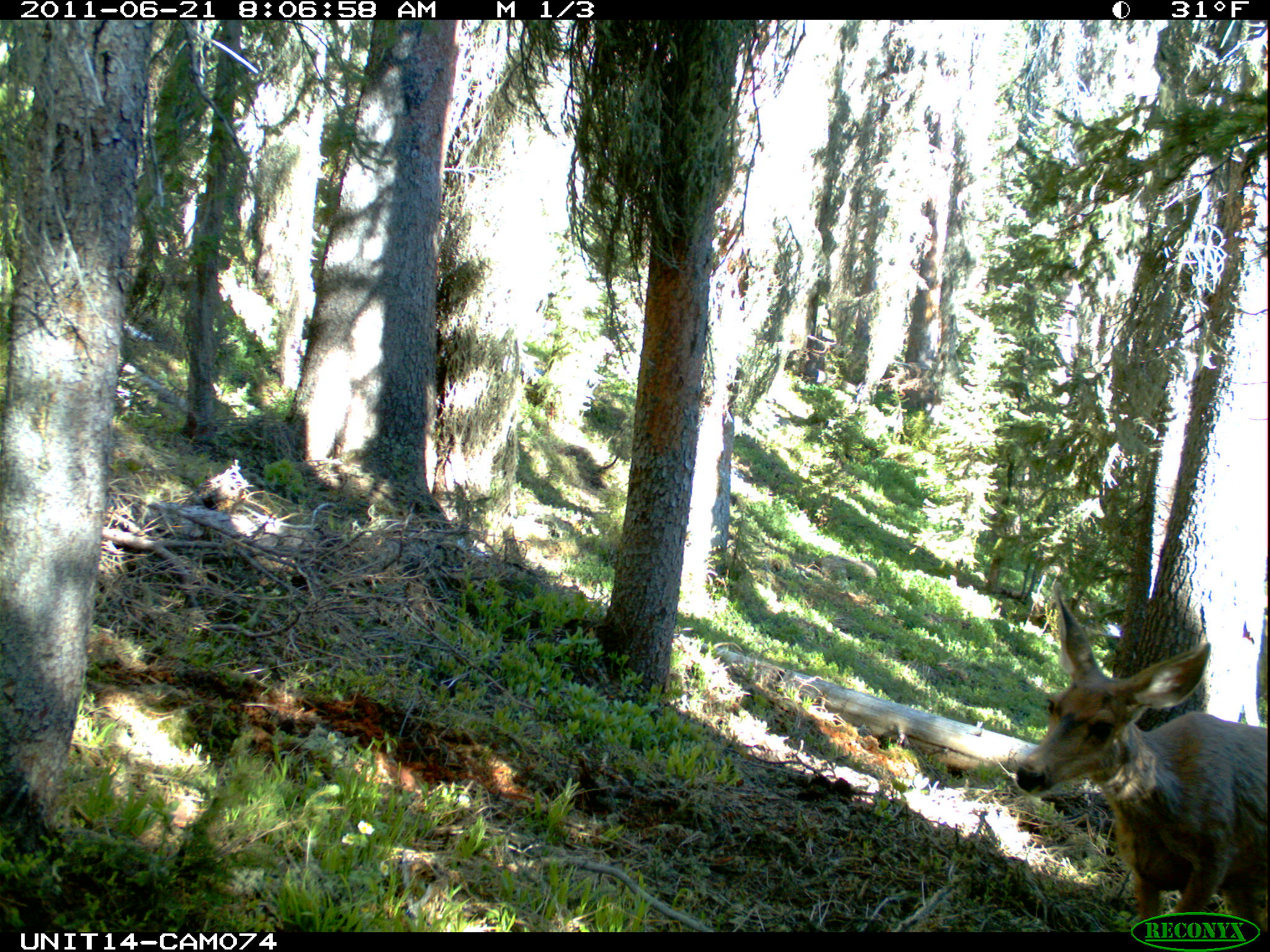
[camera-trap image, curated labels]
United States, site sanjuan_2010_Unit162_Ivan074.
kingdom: Animalia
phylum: Chordata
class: Mammalia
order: Artiodactyla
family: Cervidae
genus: Odocoileus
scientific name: Odocoileus hemionus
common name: mule deer